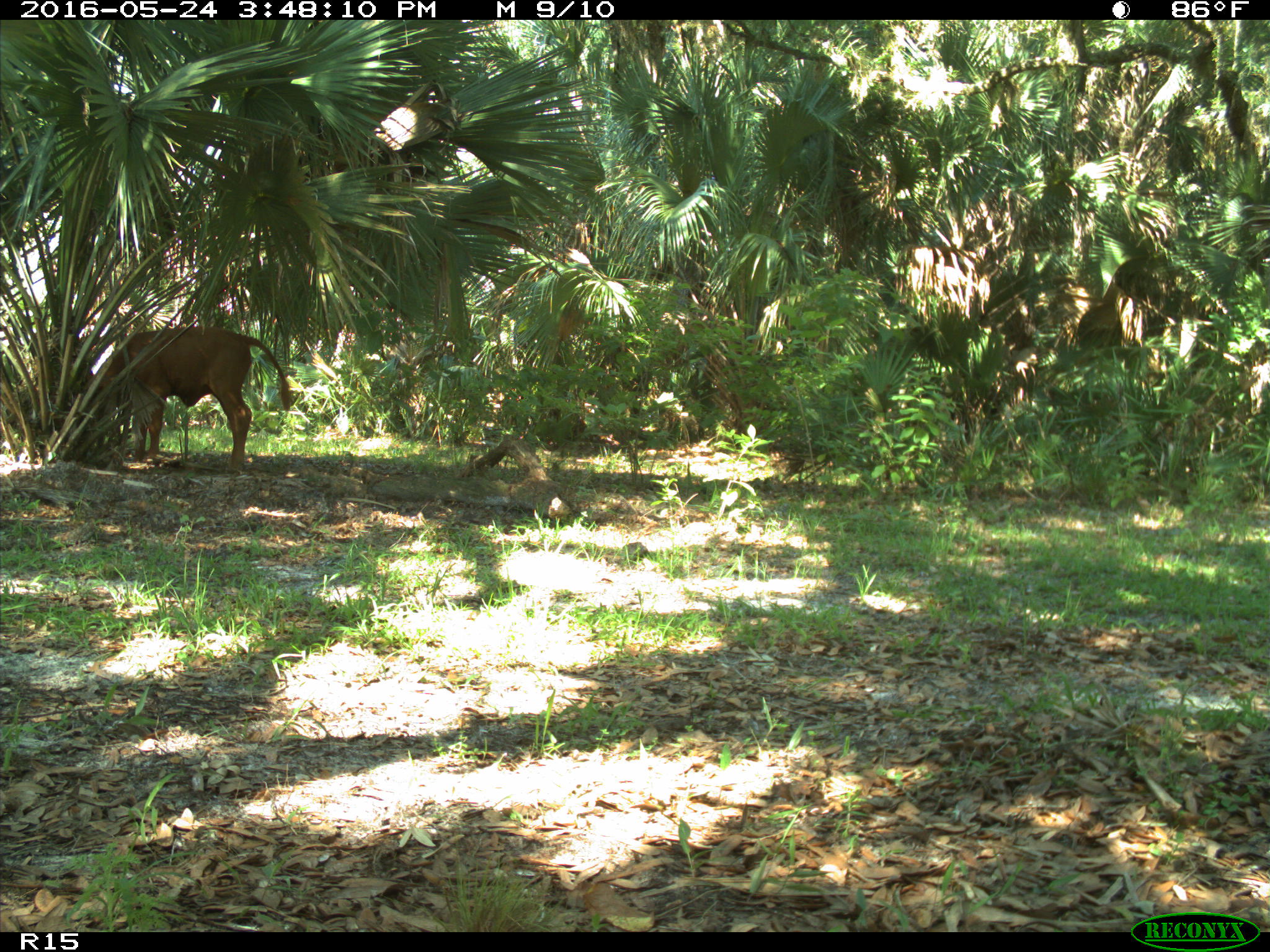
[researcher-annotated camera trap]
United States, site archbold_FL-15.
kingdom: Animalia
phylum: Chordata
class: Mammalia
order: Artiodactyla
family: Bovidae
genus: Bos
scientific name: Bos taurus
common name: domestic cow